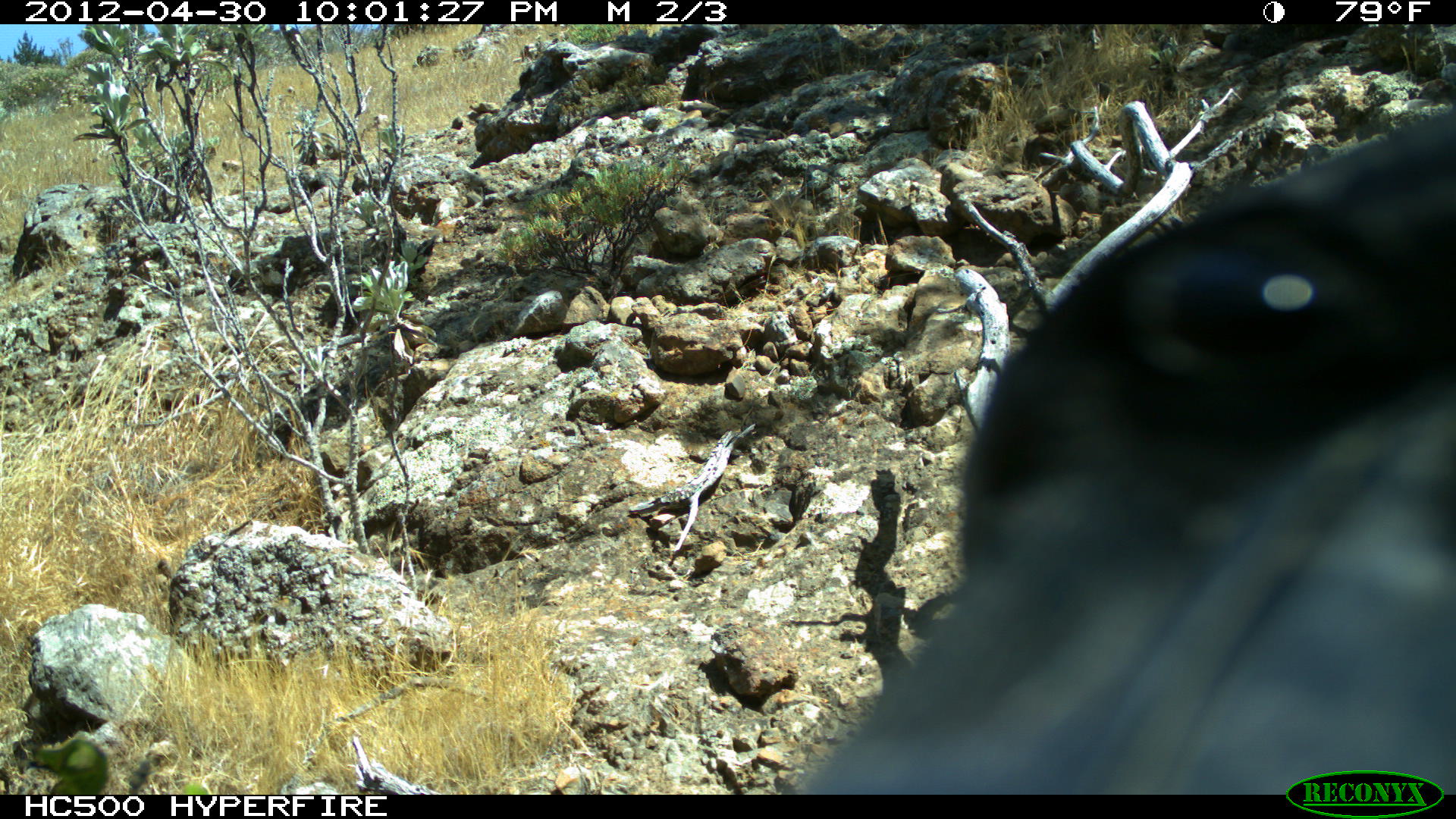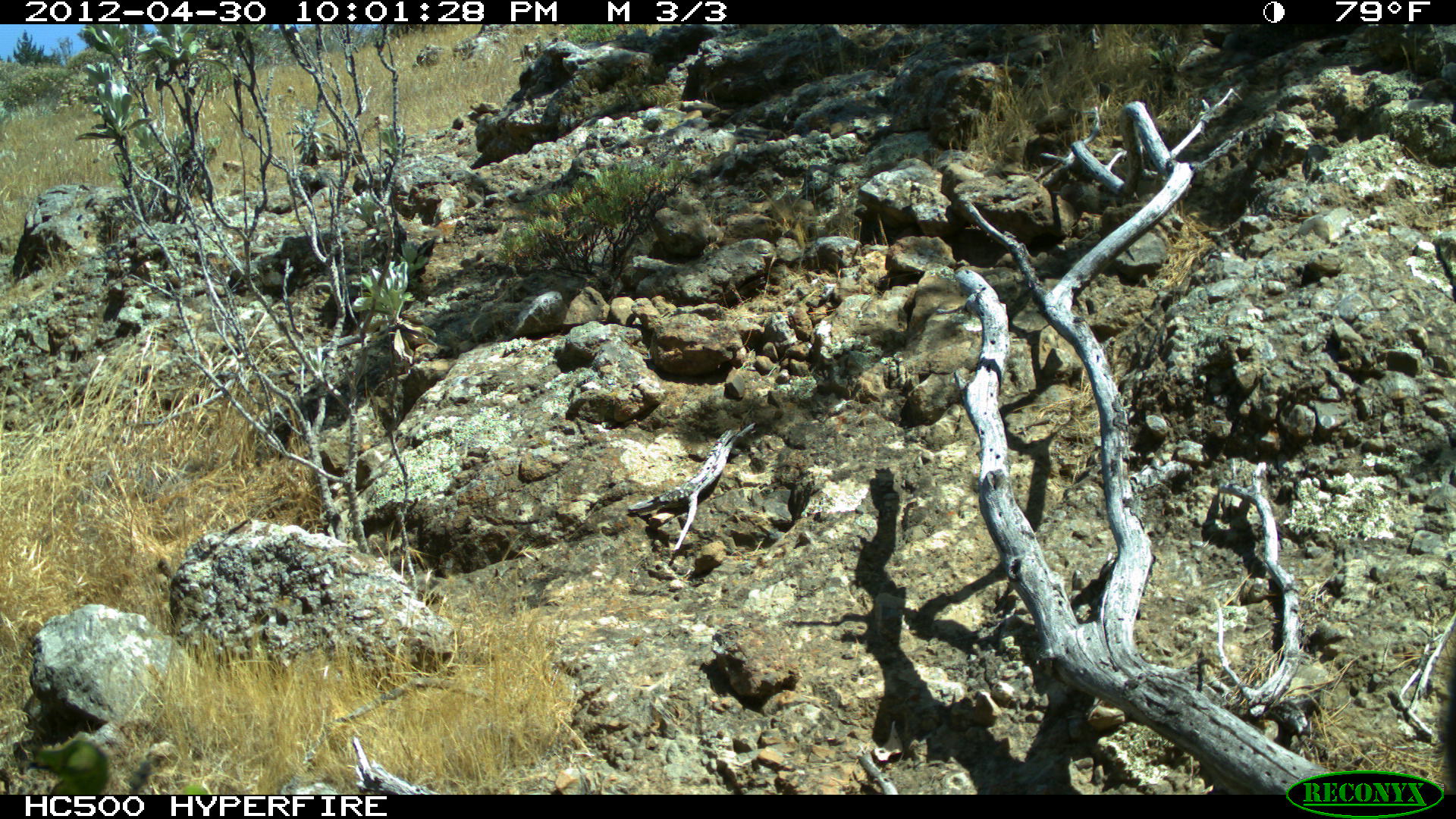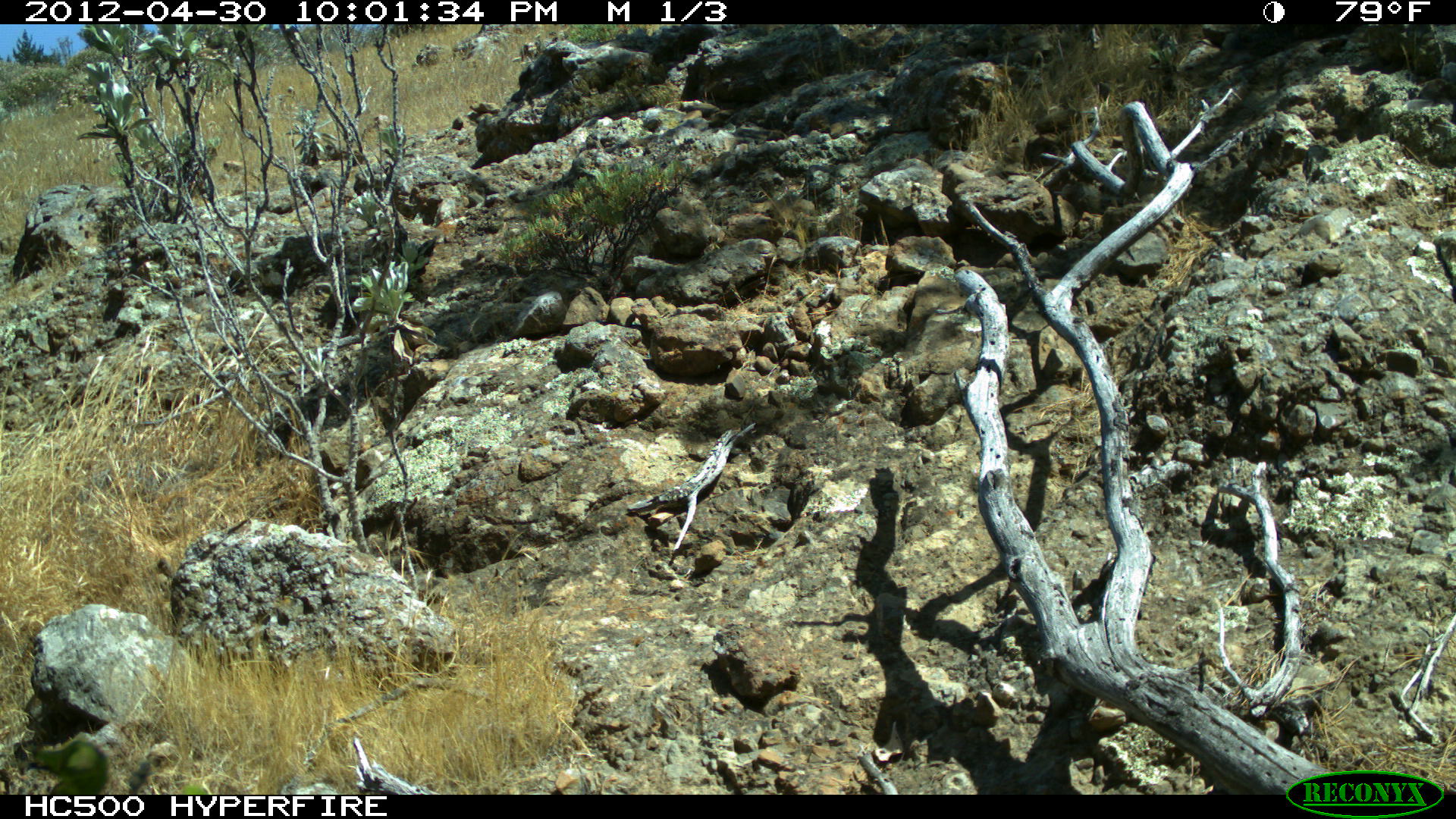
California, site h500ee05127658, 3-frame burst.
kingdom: Animalia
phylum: Chordata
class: Aves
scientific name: Aves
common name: bird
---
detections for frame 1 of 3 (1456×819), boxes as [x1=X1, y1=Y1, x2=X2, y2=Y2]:
bird: [x1=799, y1=108, x2=1455, y2=794]